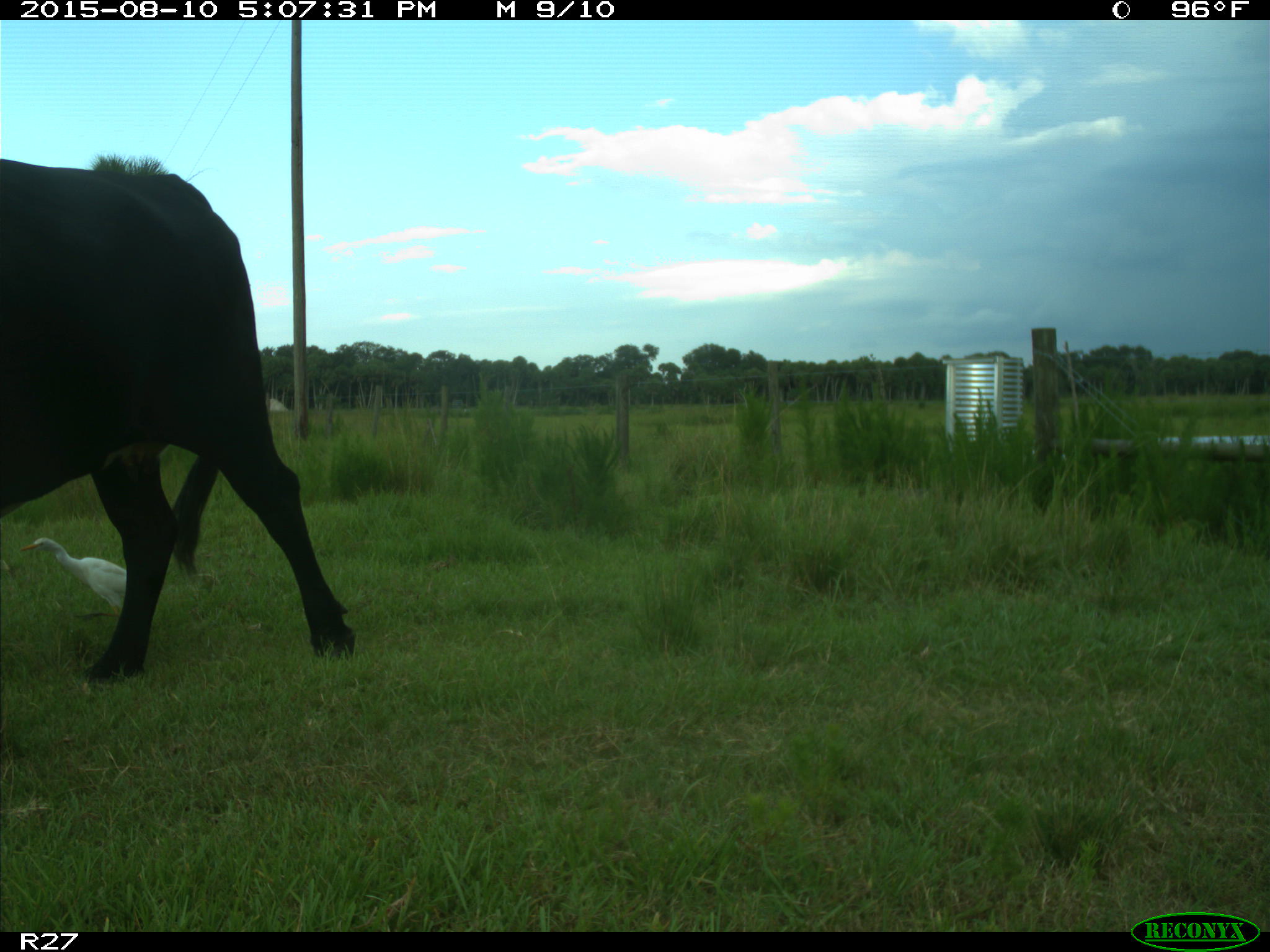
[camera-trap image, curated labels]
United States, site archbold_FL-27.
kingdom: Animalia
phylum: Chordata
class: Mammalia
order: Artiodactyla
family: Bovidae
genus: Bos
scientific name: Bos taurus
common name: domestic cow